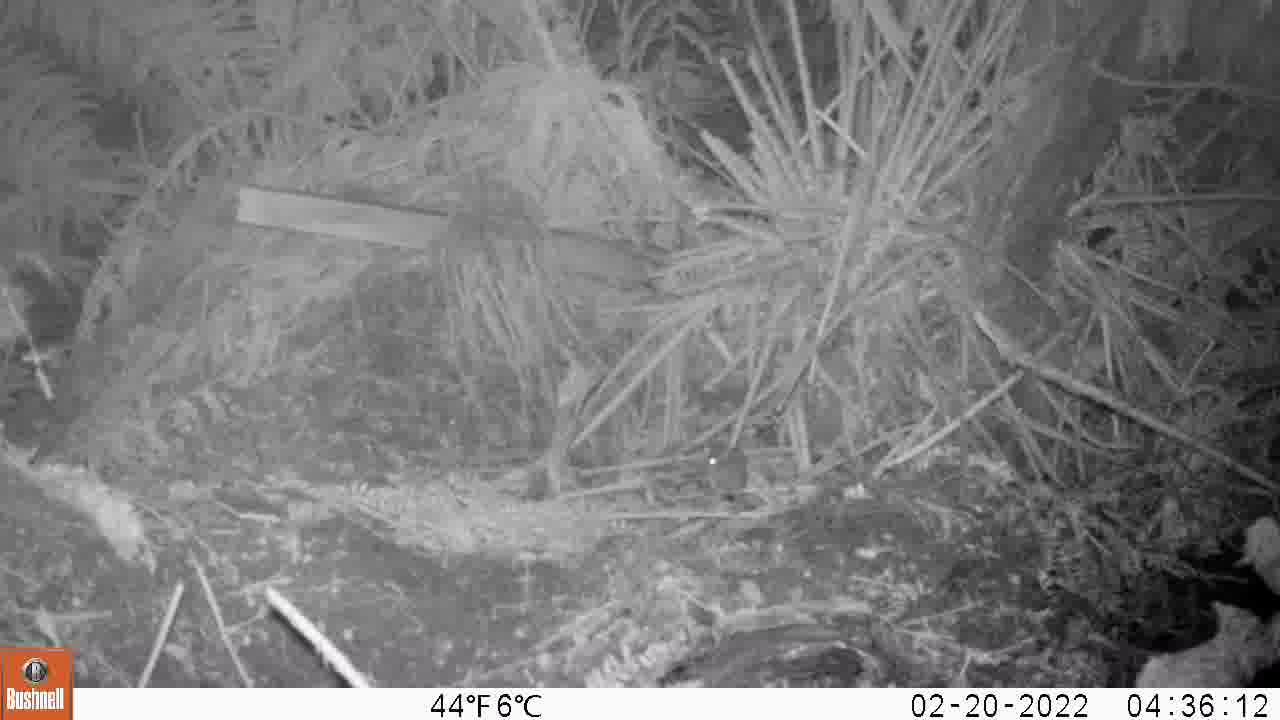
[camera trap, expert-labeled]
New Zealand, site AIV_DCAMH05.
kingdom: Animalia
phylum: Chordata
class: Mammalia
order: Rodentia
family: Muridae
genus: Mus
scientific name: Mus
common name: mouse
Mouse (Mus).